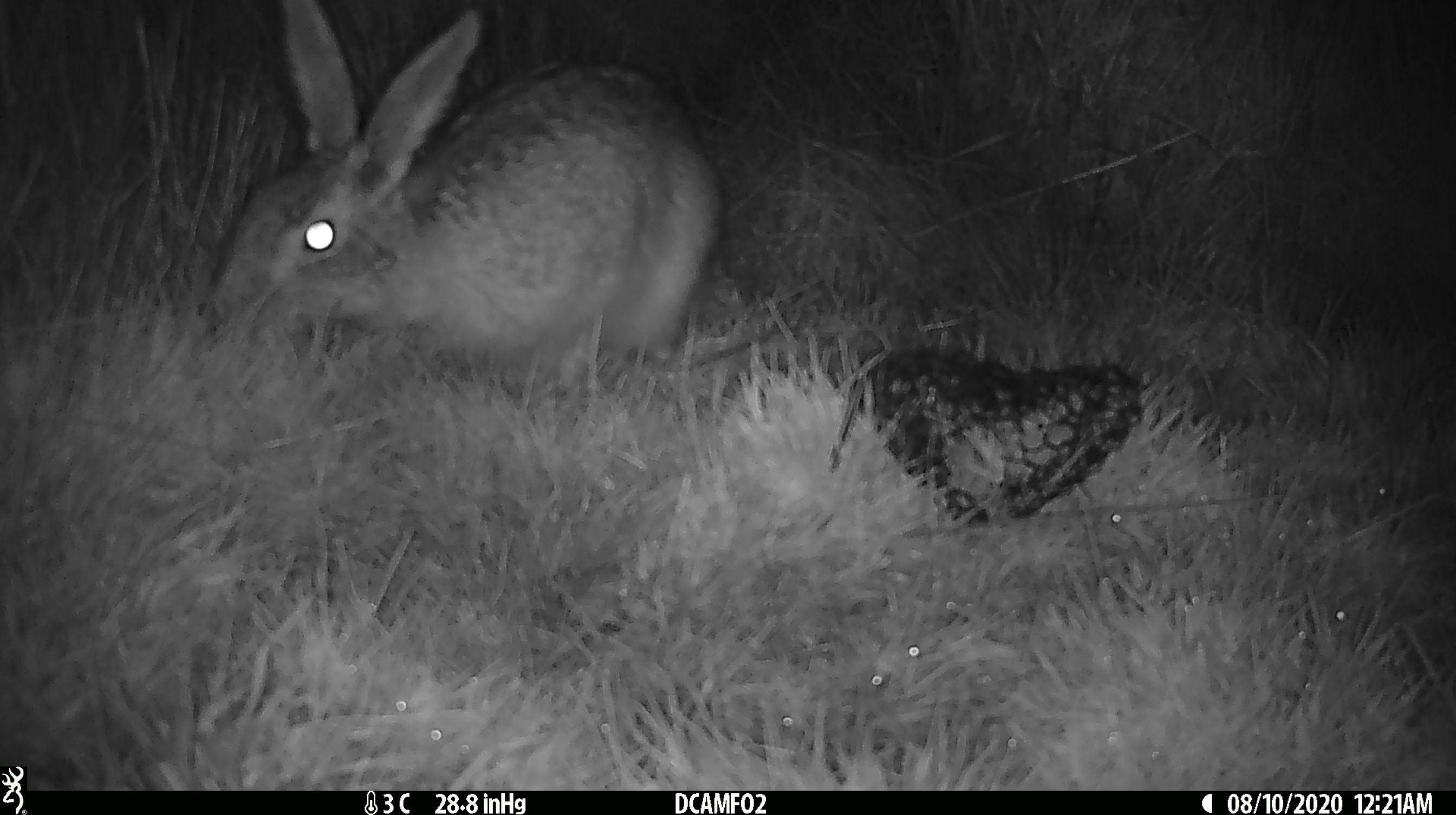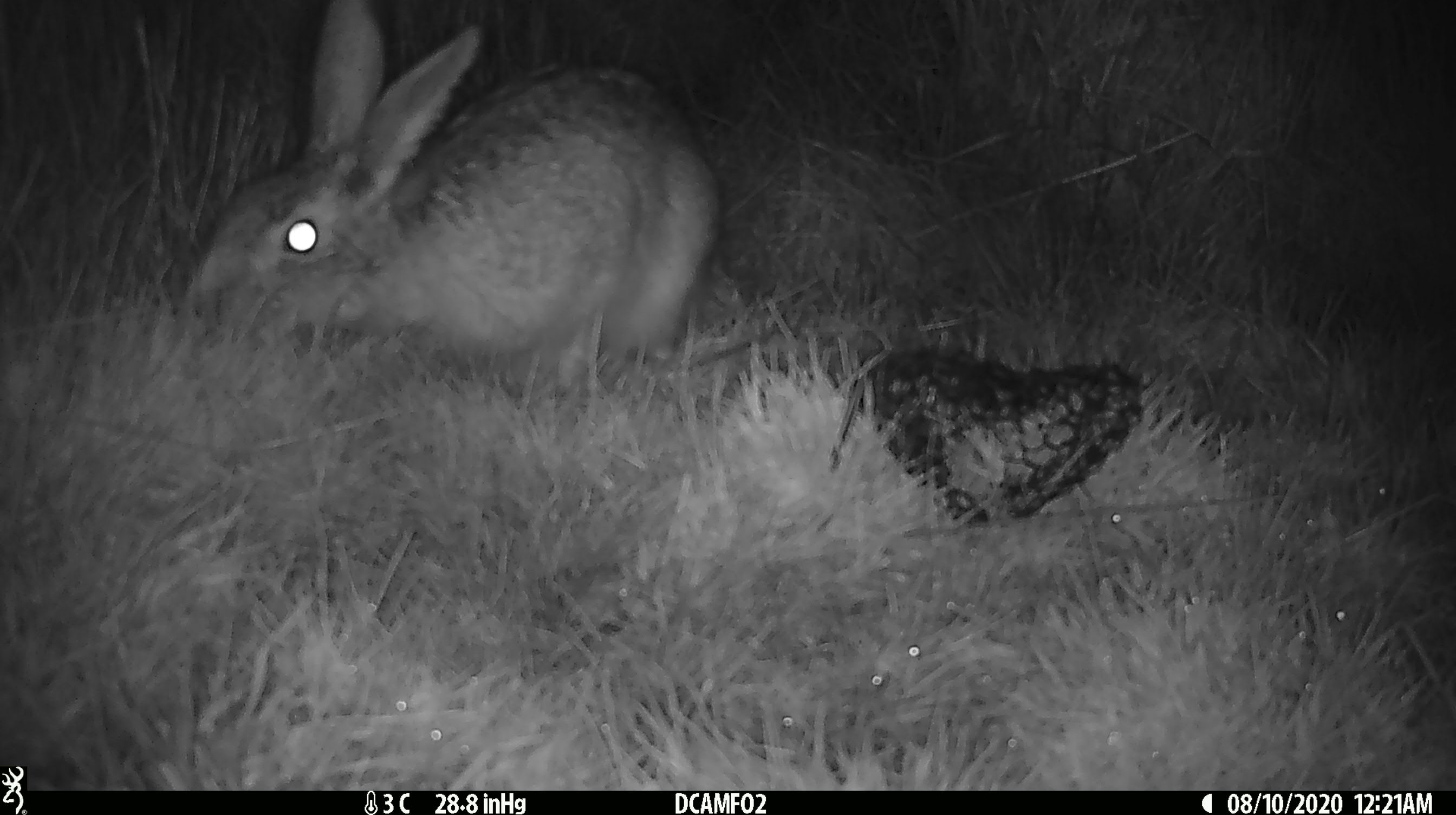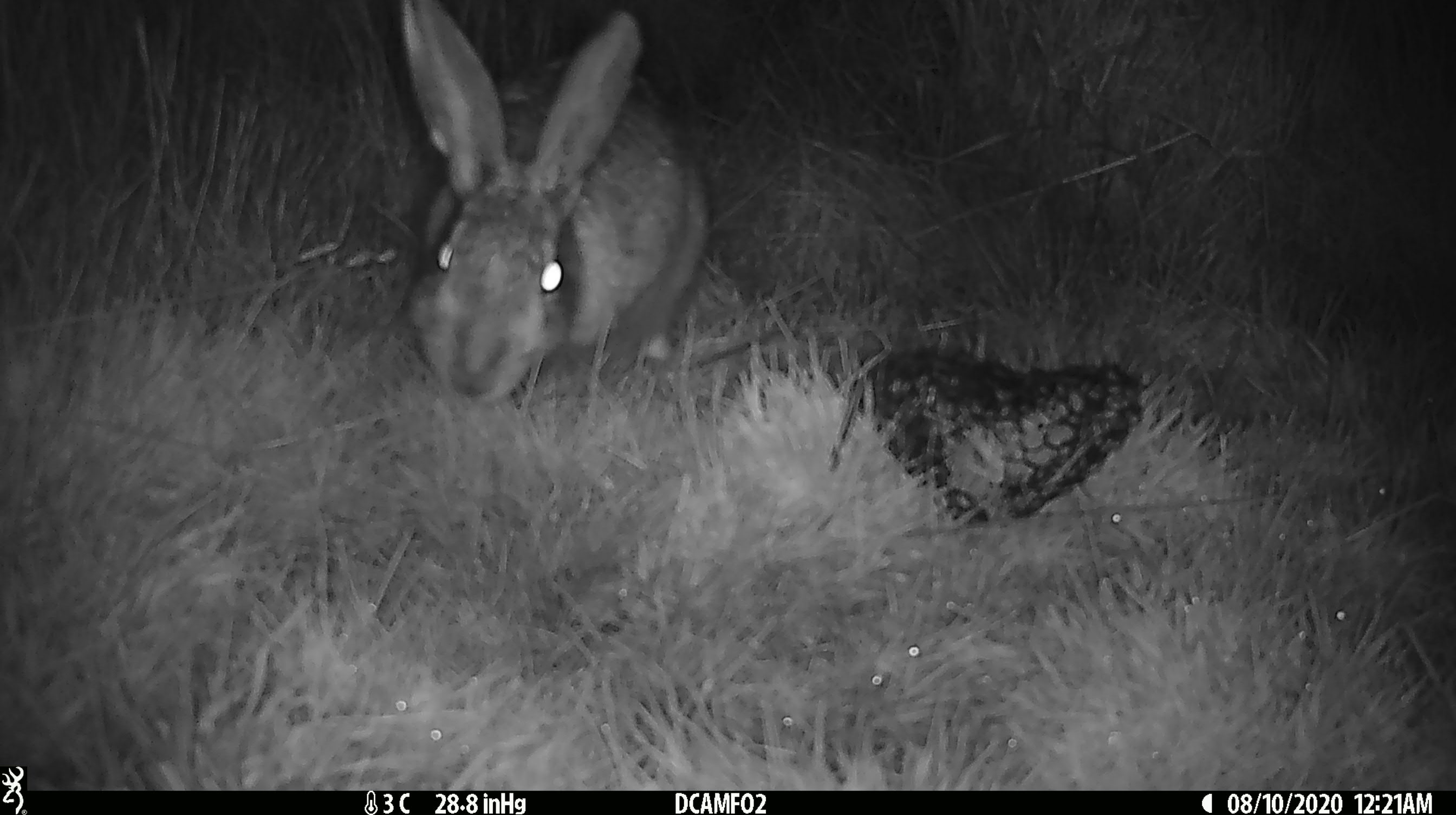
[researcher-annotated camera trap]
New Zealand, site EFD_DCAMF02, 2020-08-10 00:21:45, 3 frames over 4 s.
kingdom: Animalia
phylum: Chordata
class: Mammalia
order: Lagomorpha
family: Leporidae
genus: Lepus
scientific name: Lepus europaeus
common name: brown hare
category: hare